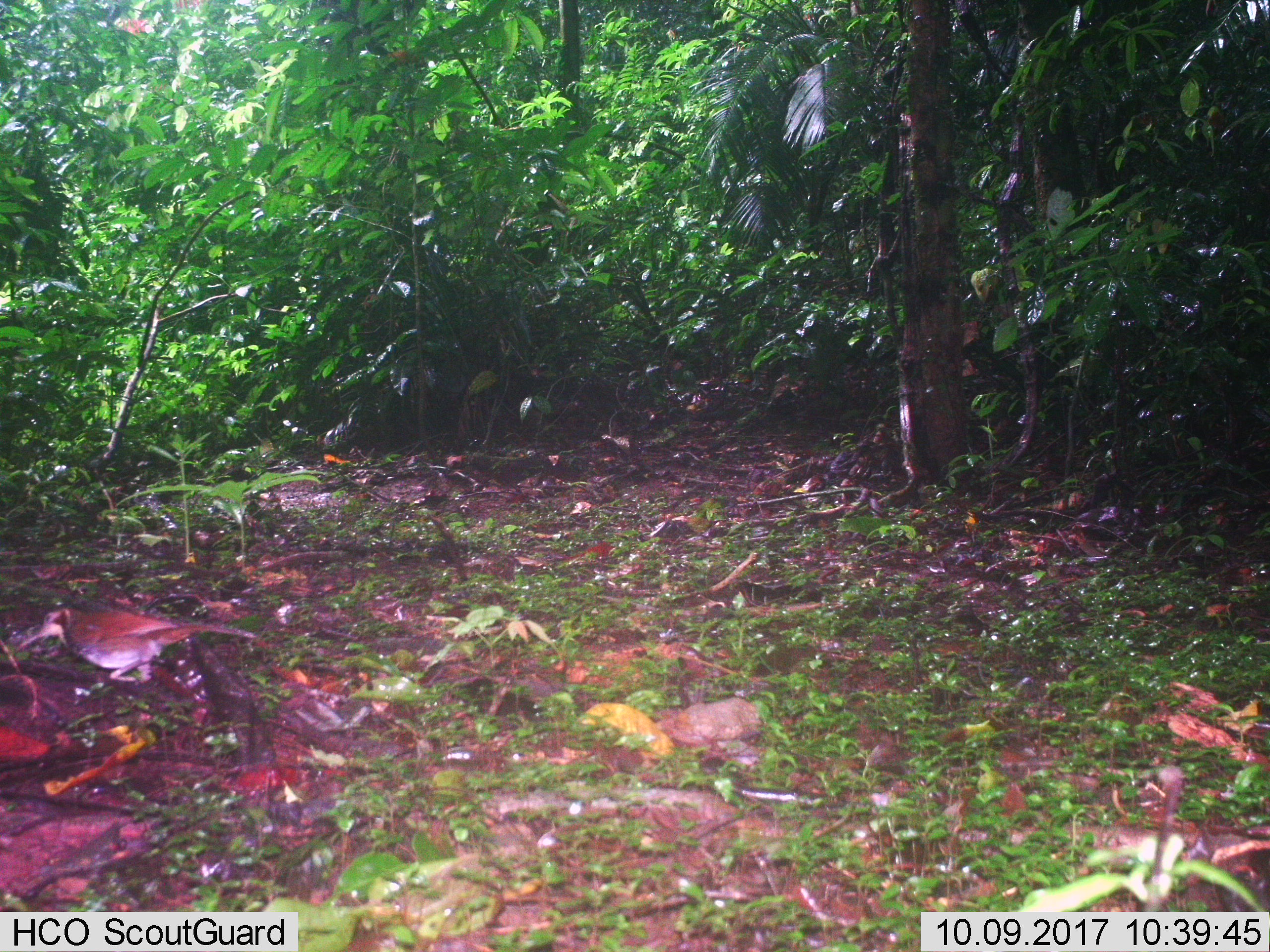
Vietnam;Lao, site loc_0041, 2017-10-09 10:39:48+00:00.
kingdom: Animalia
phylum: Chordata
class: Aves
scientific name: Aves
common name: bird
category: unidentified bird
Unidentified bird (bird) (Aves). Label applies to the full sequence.